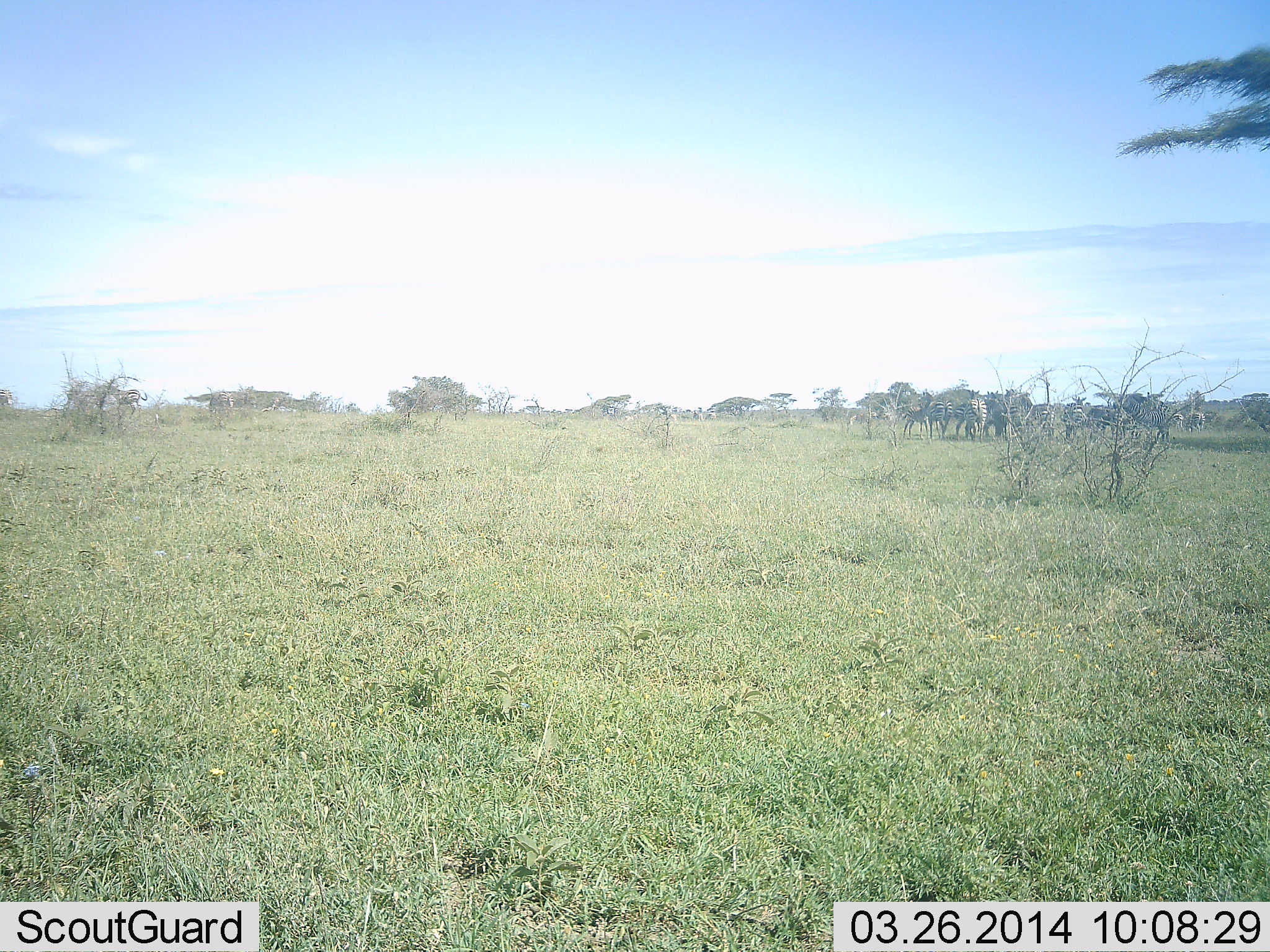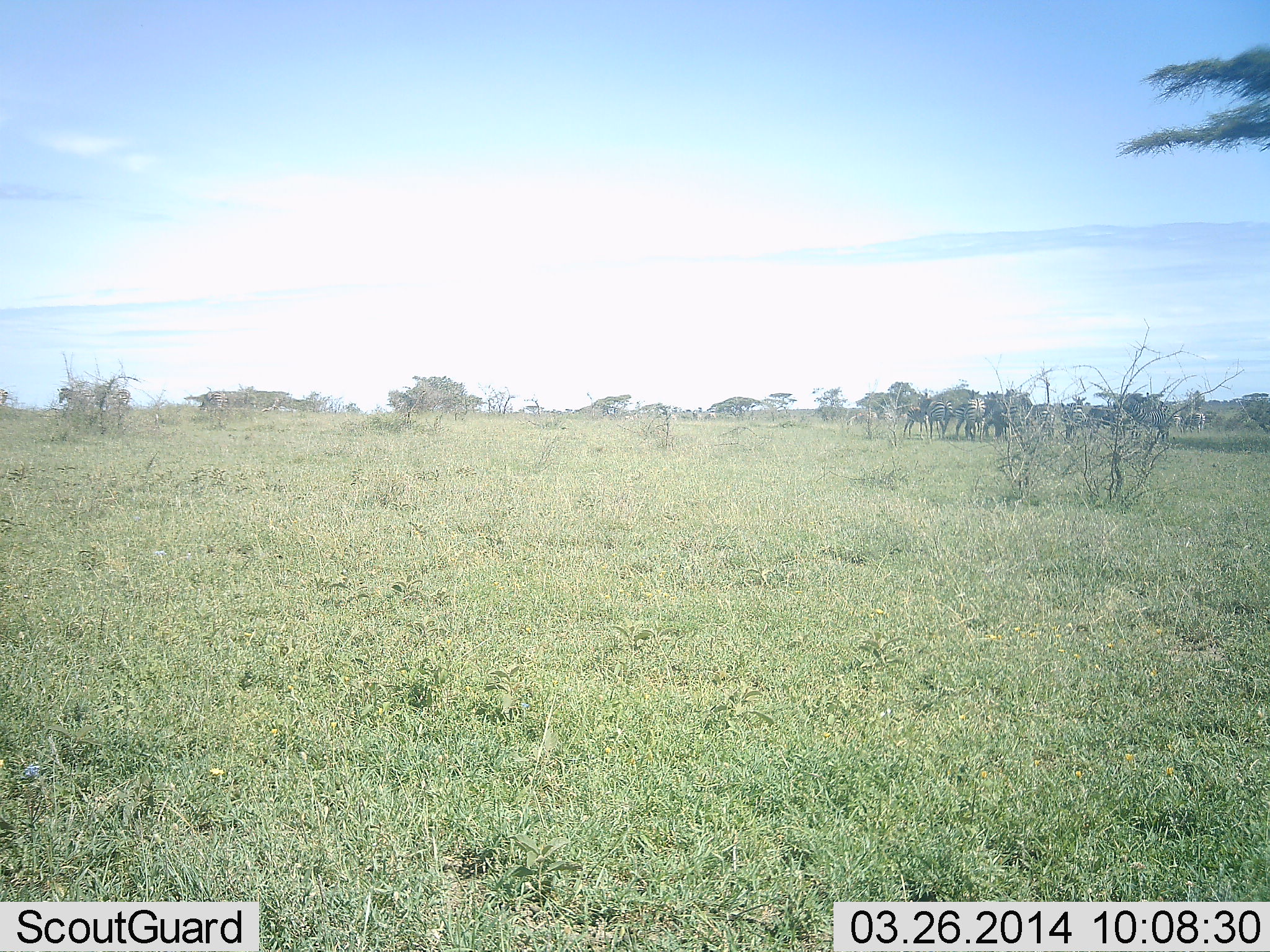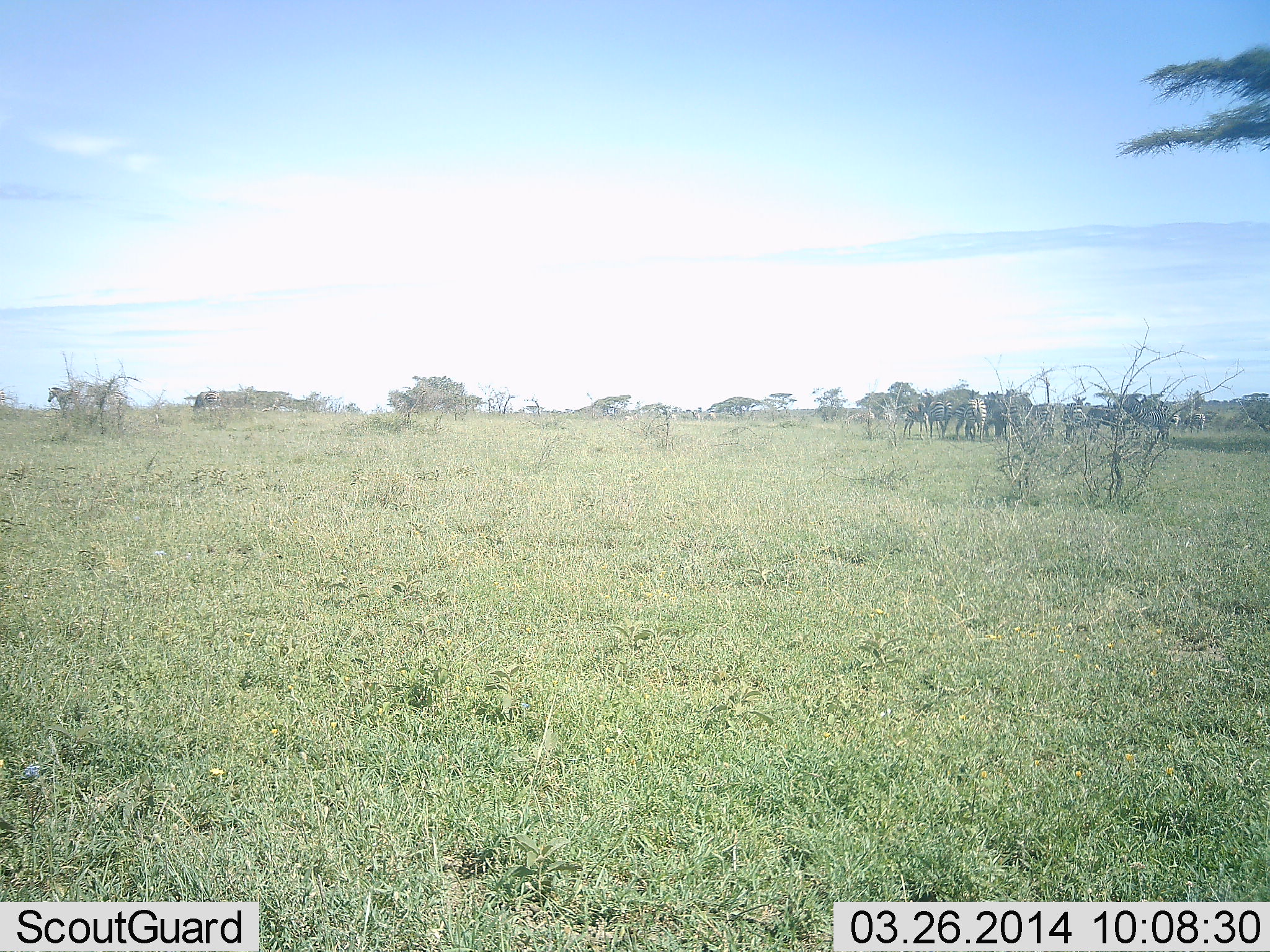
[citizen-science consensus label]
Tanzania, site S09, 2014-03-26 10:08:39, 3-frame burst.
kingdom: Animalia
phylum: Chordata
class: Mammalia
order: Perissodactyla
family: Equidae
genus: Equus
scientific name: Equus quagga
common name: plains zebra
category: zebra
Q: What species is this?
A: Zebra (plains zebra) (Equus quagga).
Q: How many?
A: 11-50.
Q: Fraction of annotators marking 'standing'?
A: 58%.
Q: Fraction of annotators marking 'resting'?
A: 8%.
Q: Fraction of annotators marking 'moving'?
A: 83%.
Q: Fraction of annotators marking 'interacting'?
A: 0%.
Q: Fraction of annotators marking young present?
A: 0%.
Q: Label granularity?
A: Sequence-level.